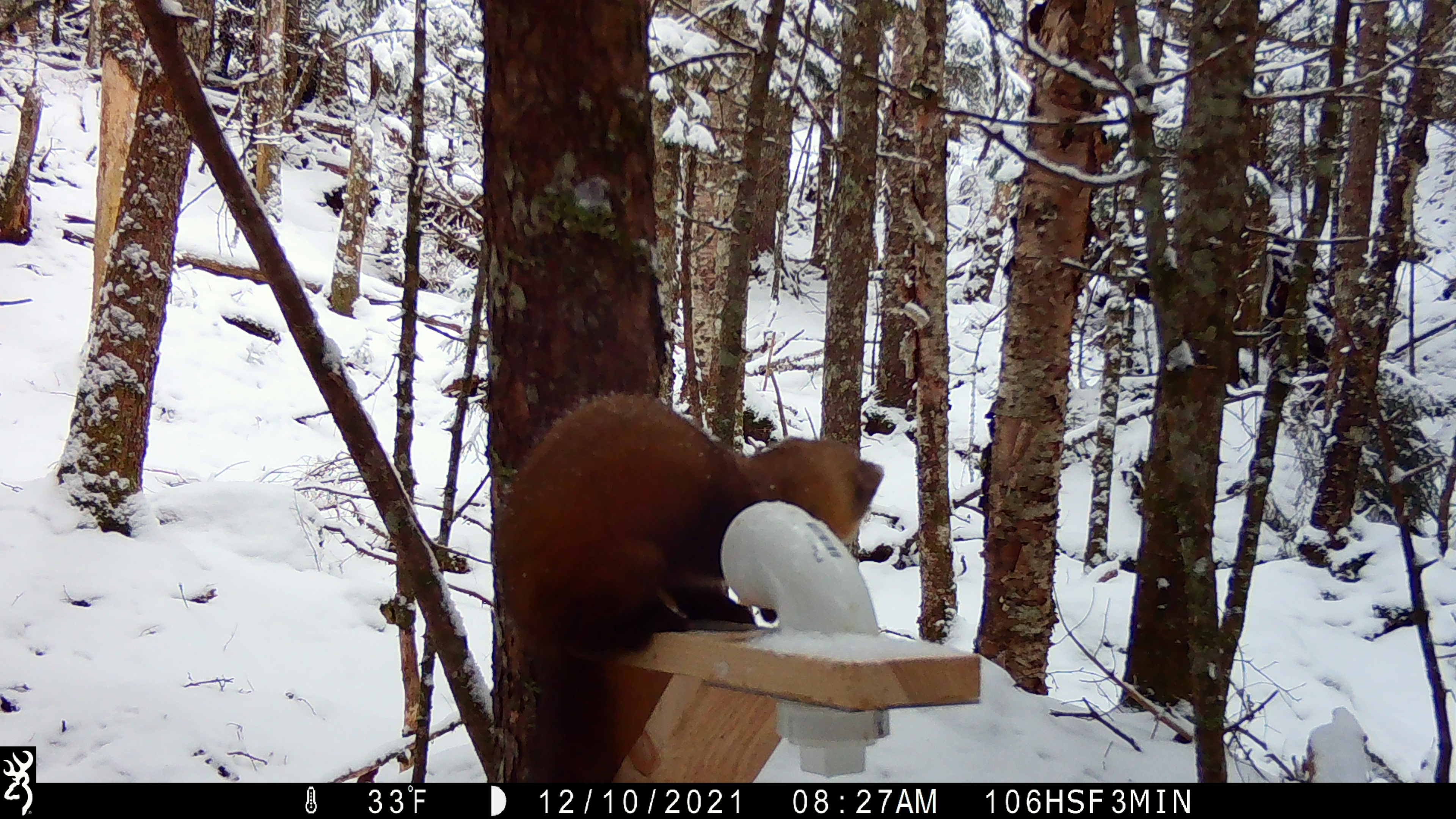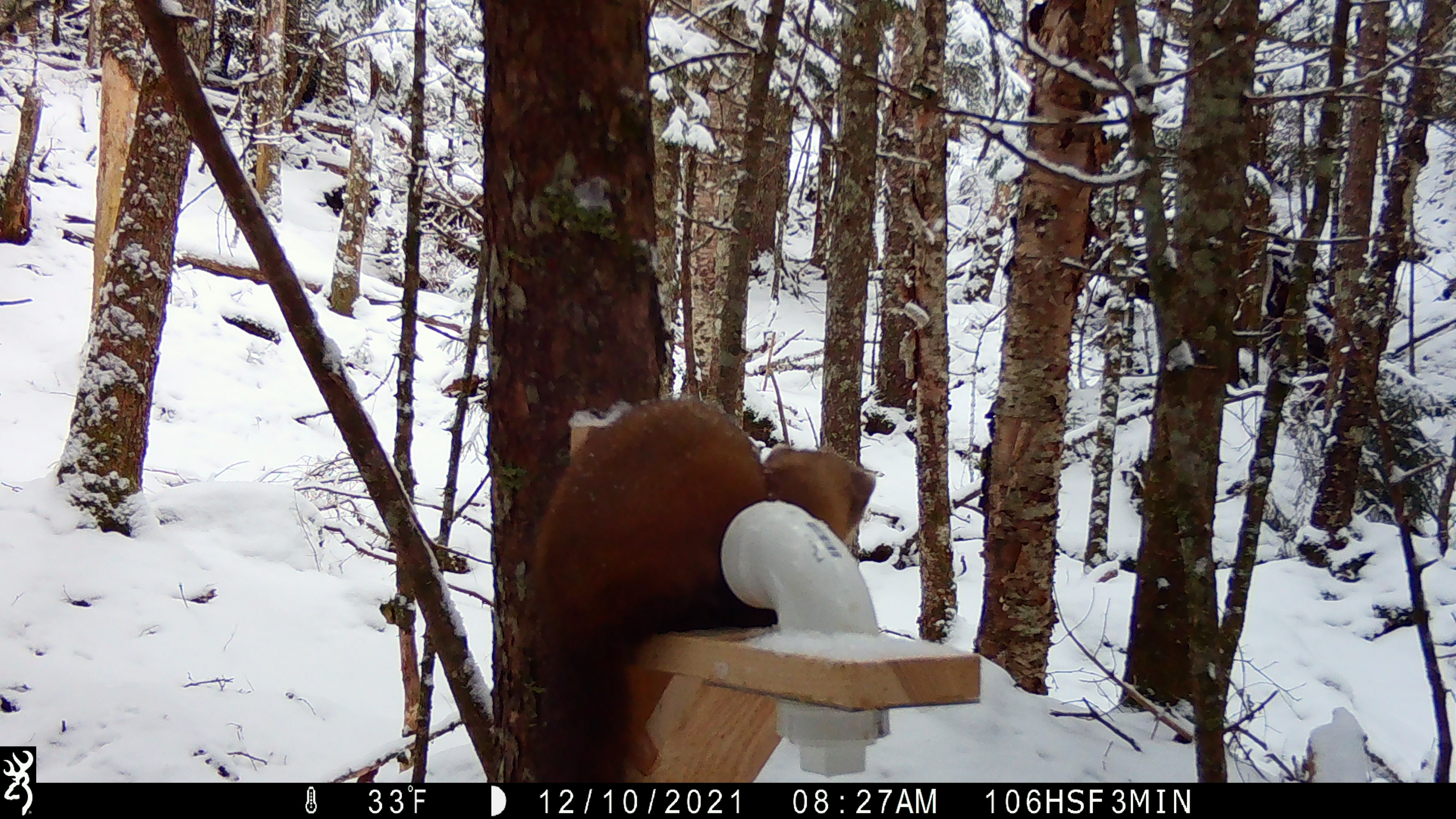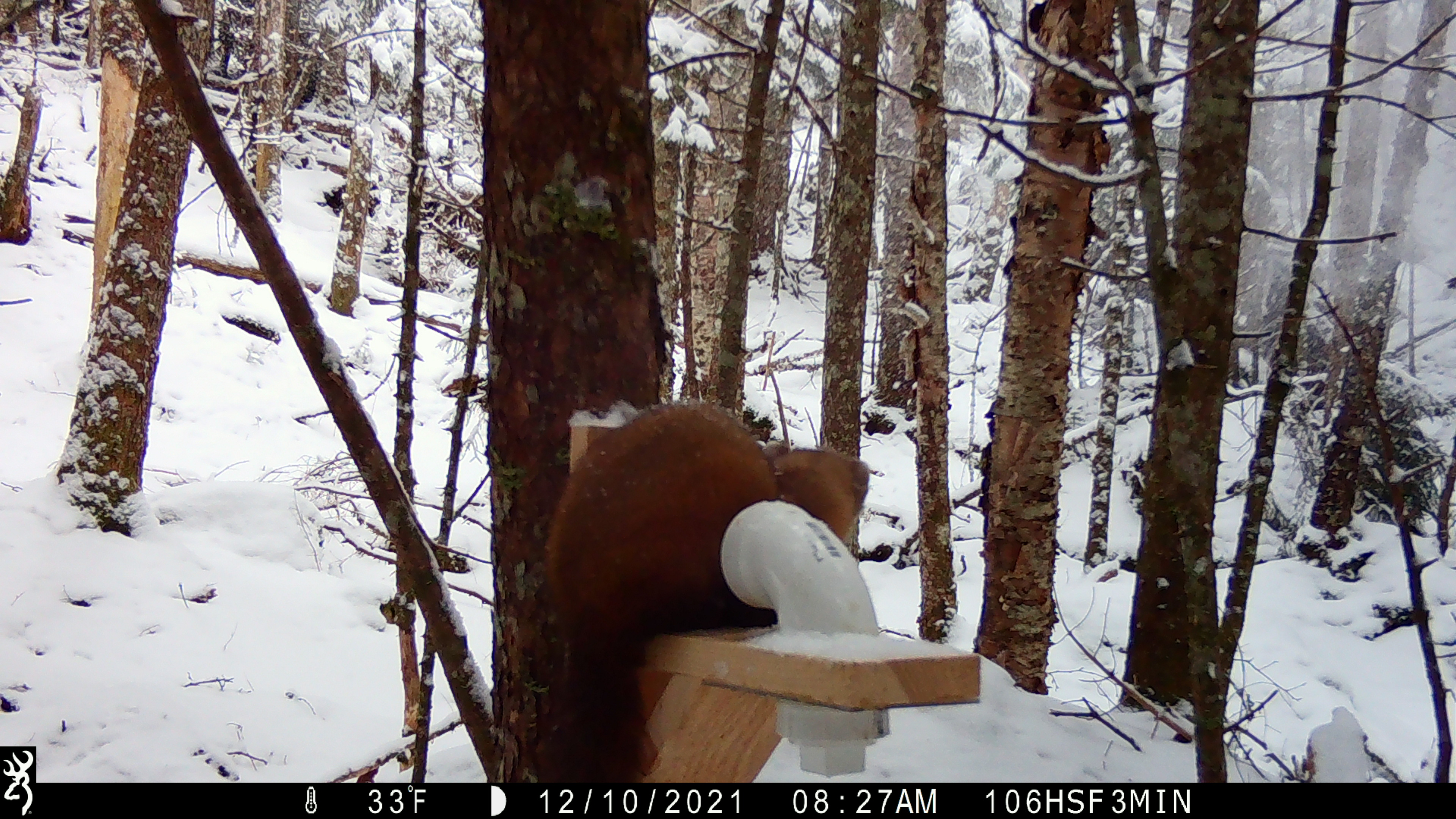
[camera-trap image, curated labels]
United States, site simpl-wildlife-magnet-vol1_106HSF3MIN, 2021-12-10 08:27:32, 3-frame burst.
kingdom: Animalia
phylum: Chordata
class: Mammalia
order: Carnivora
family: Mustelidae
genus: Martes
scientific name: Martes americana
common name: american marten